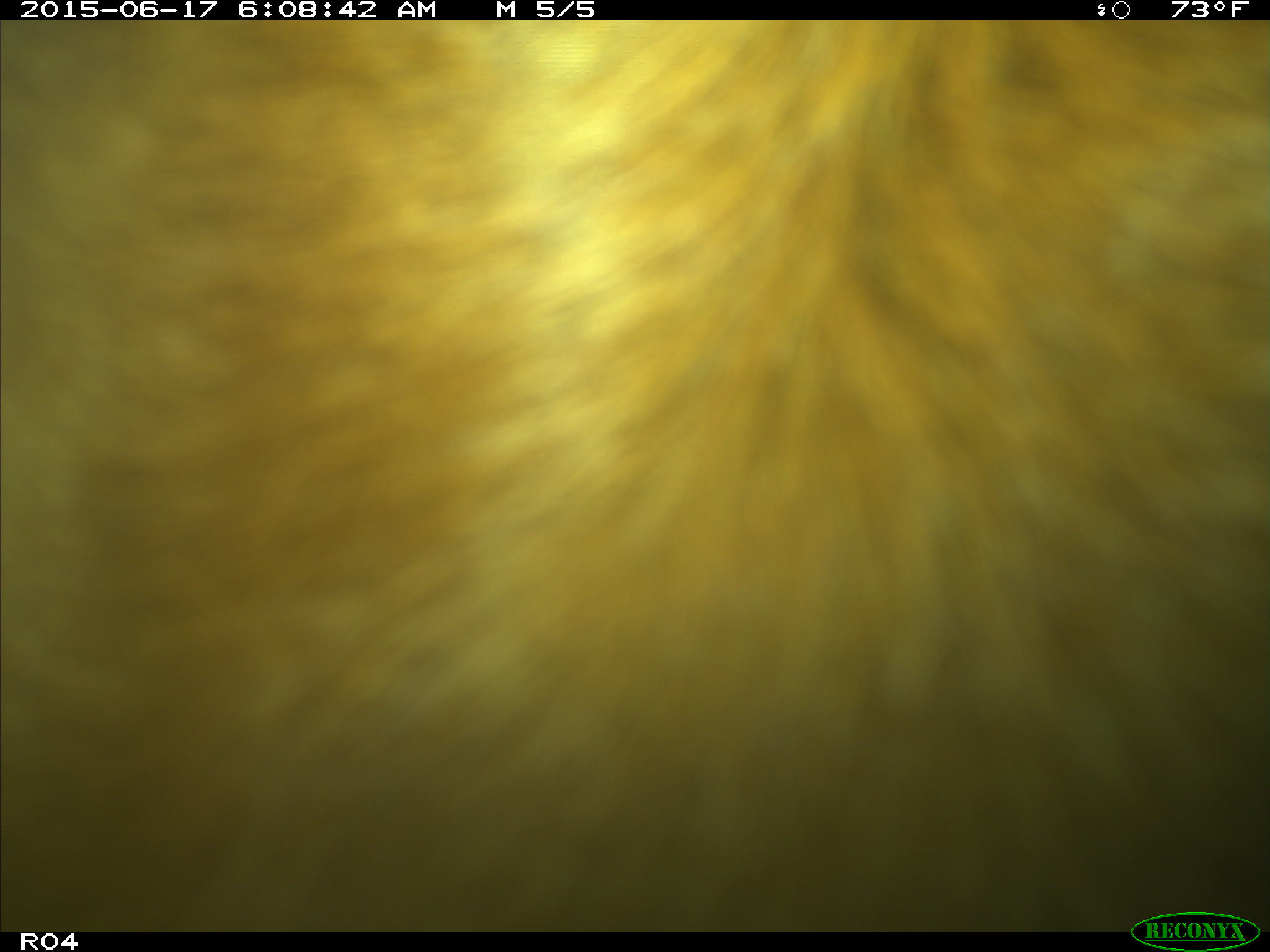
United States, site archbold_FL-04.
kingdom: Animalia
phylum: Chordata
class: Mammalia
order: Artiodactyla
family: Bovidae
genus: Bos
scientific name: Bos taurus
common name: domestic cow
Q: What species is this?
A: Bos taurus (domestic cow).